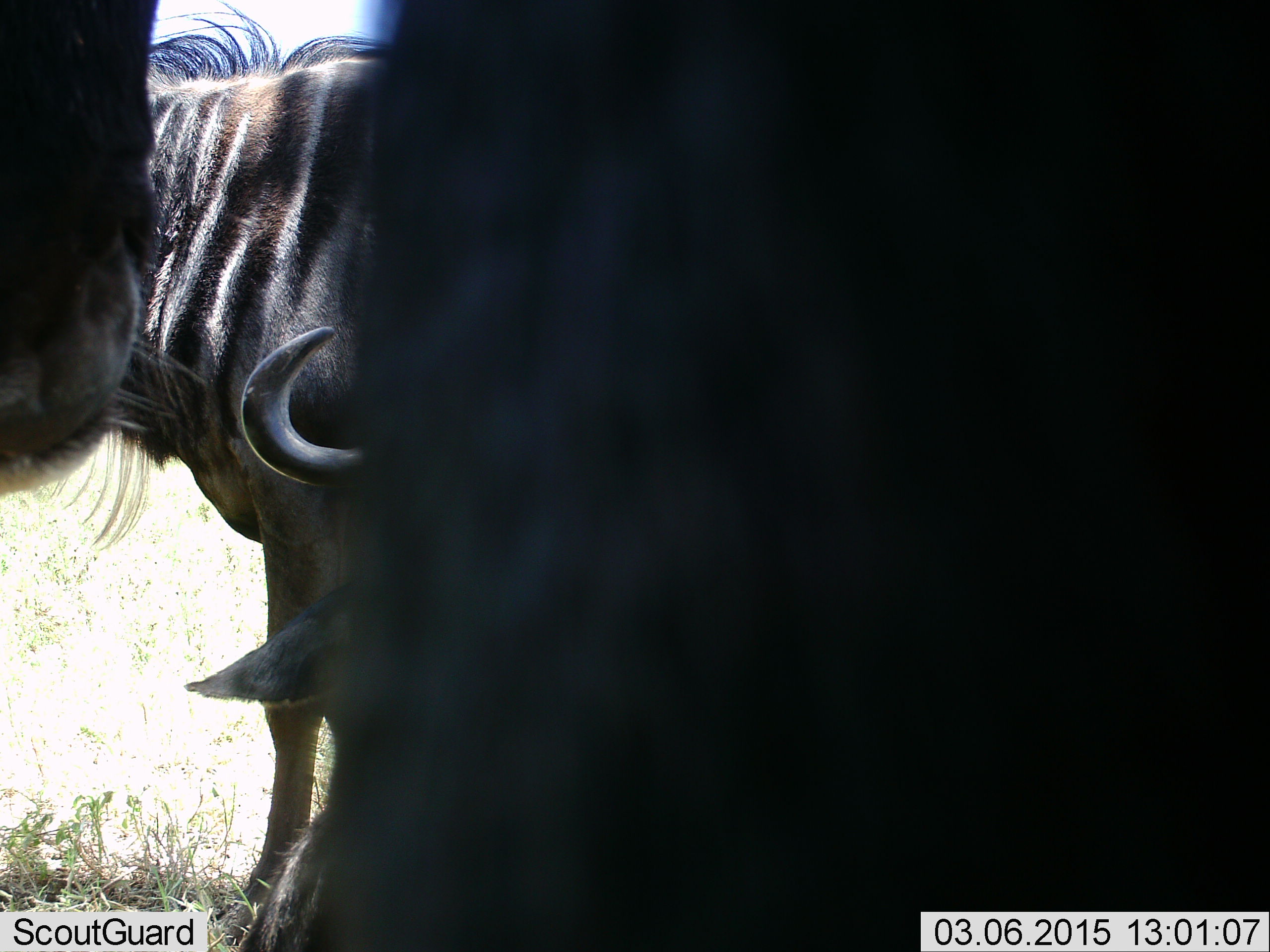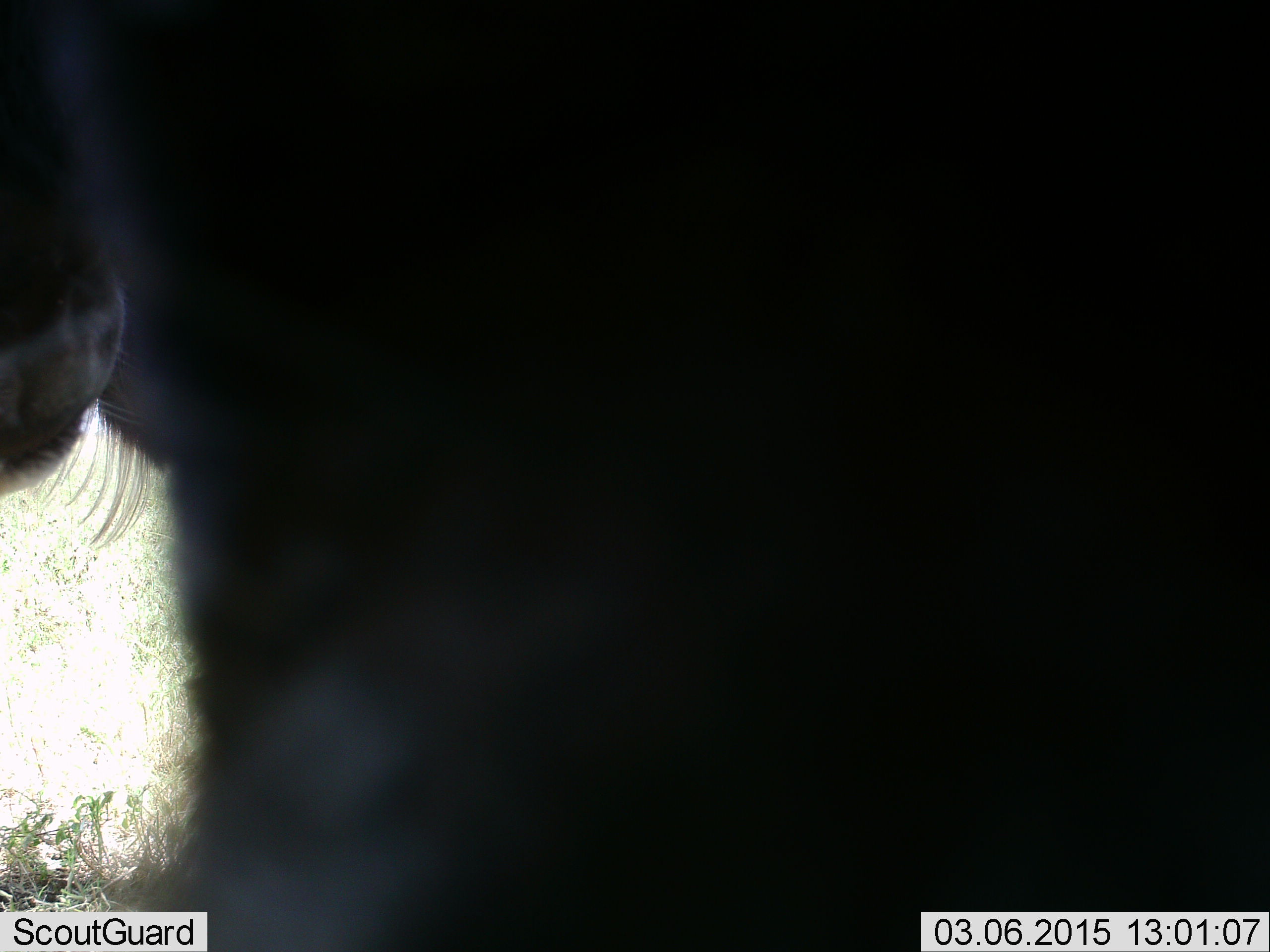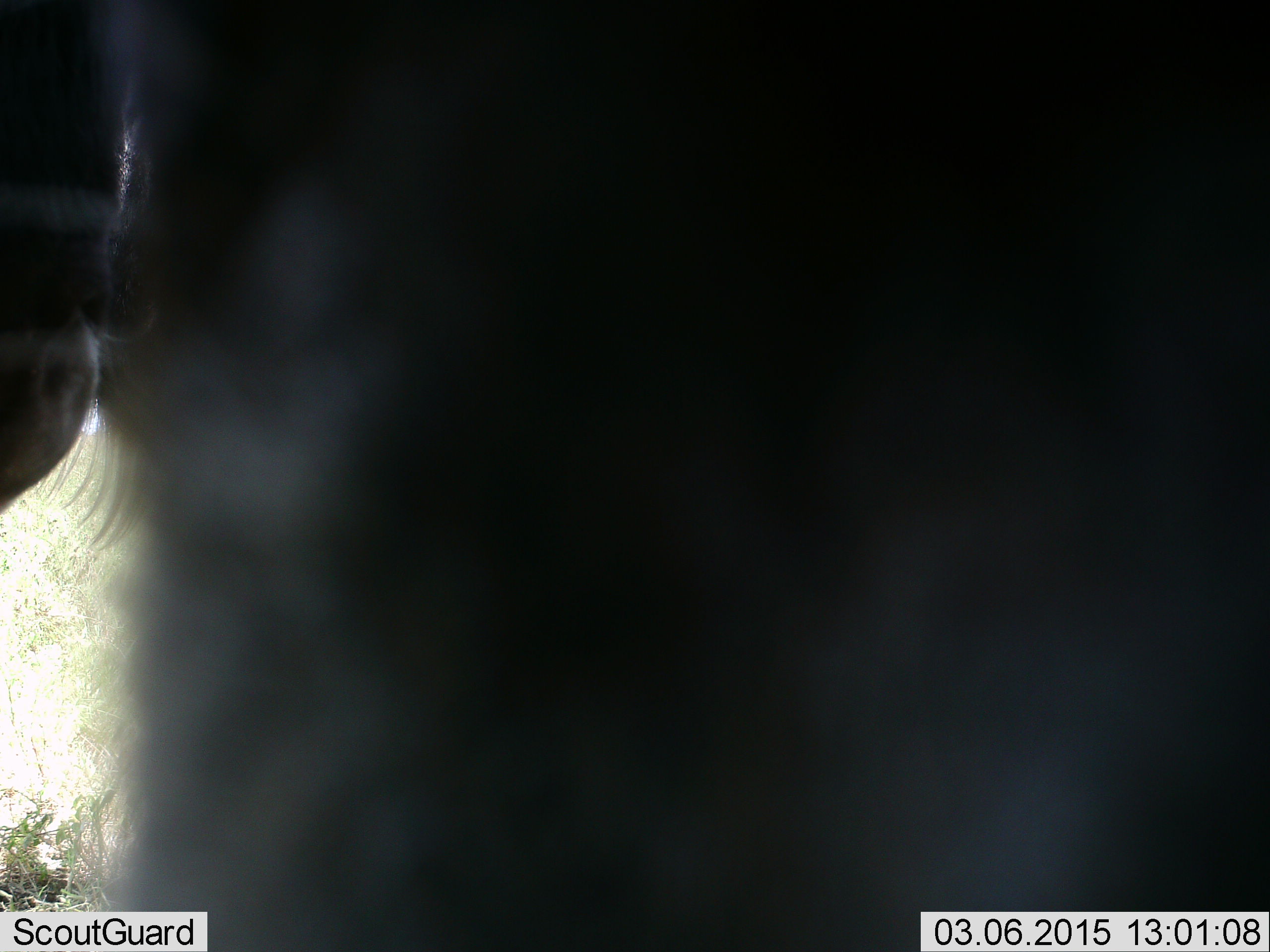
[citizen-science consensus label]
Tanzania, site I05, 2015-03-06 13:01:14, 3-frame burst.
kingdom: Animalia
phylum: Chordata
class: Mammalia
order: Artiodactyla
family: Bovidae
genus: Connochaetes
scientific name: Connochaetes taurinus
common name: blue wildebeest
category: wildebeest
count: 3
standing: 91%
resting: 18%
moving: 0%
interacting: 0%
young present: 0%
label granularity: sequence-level